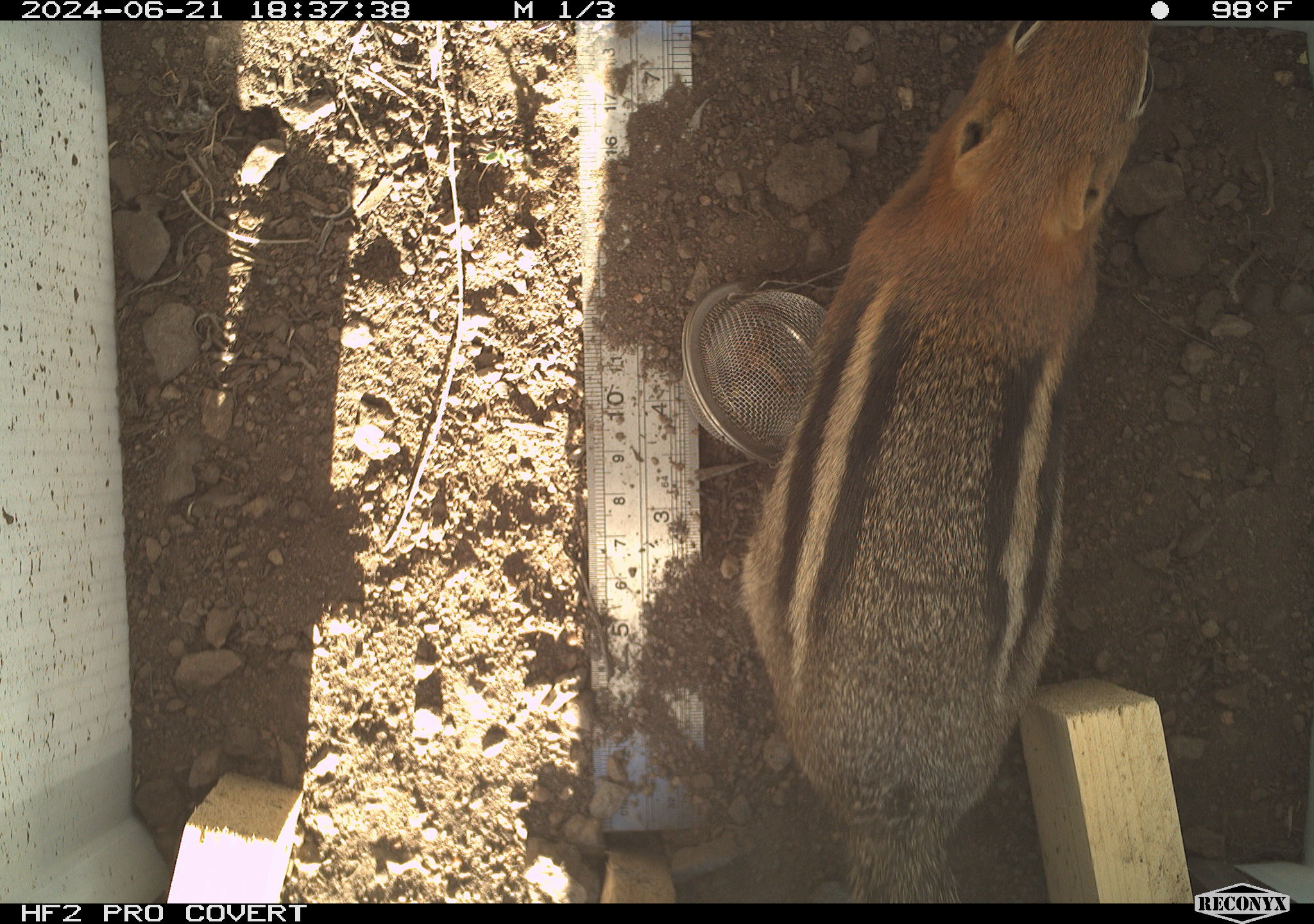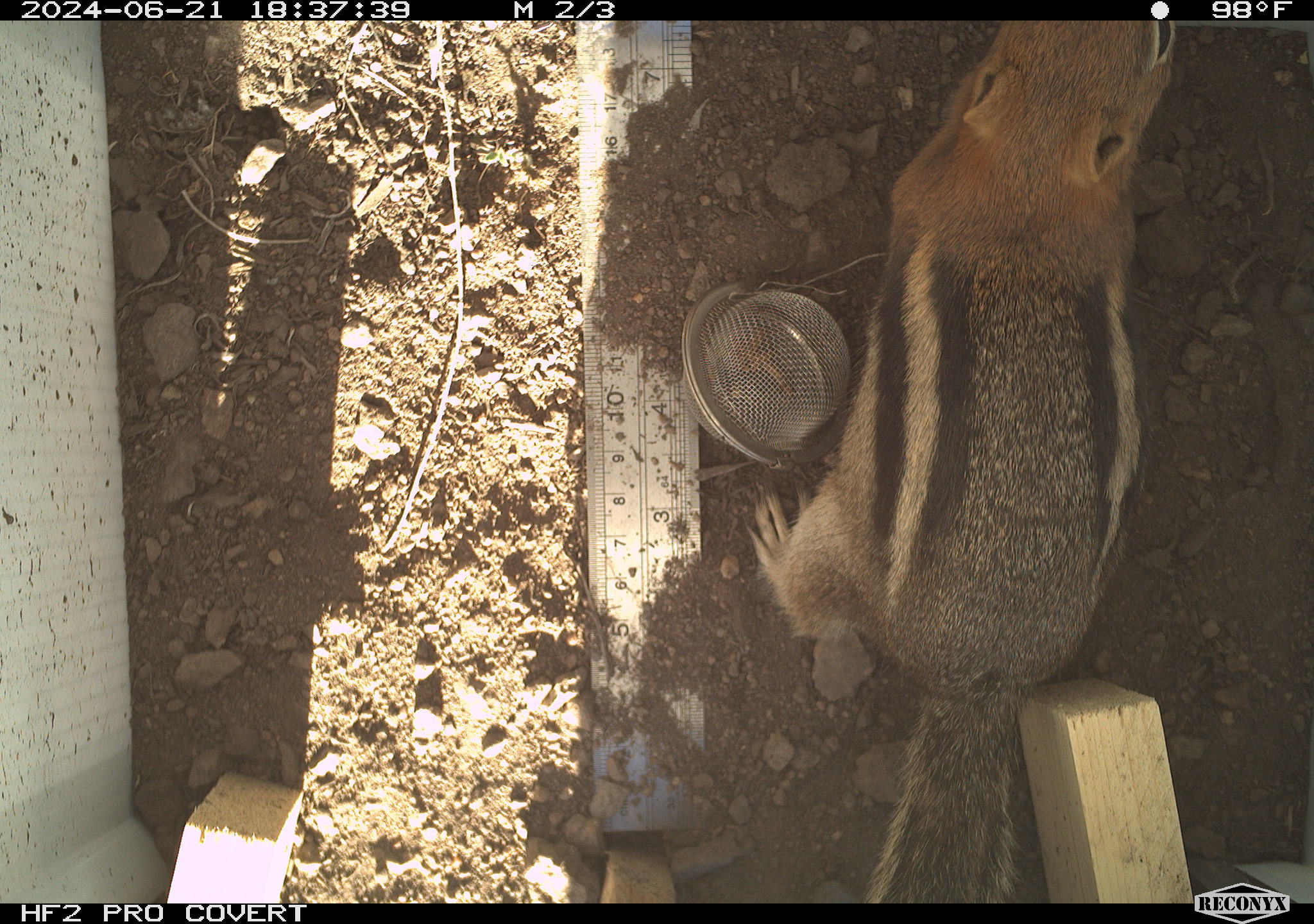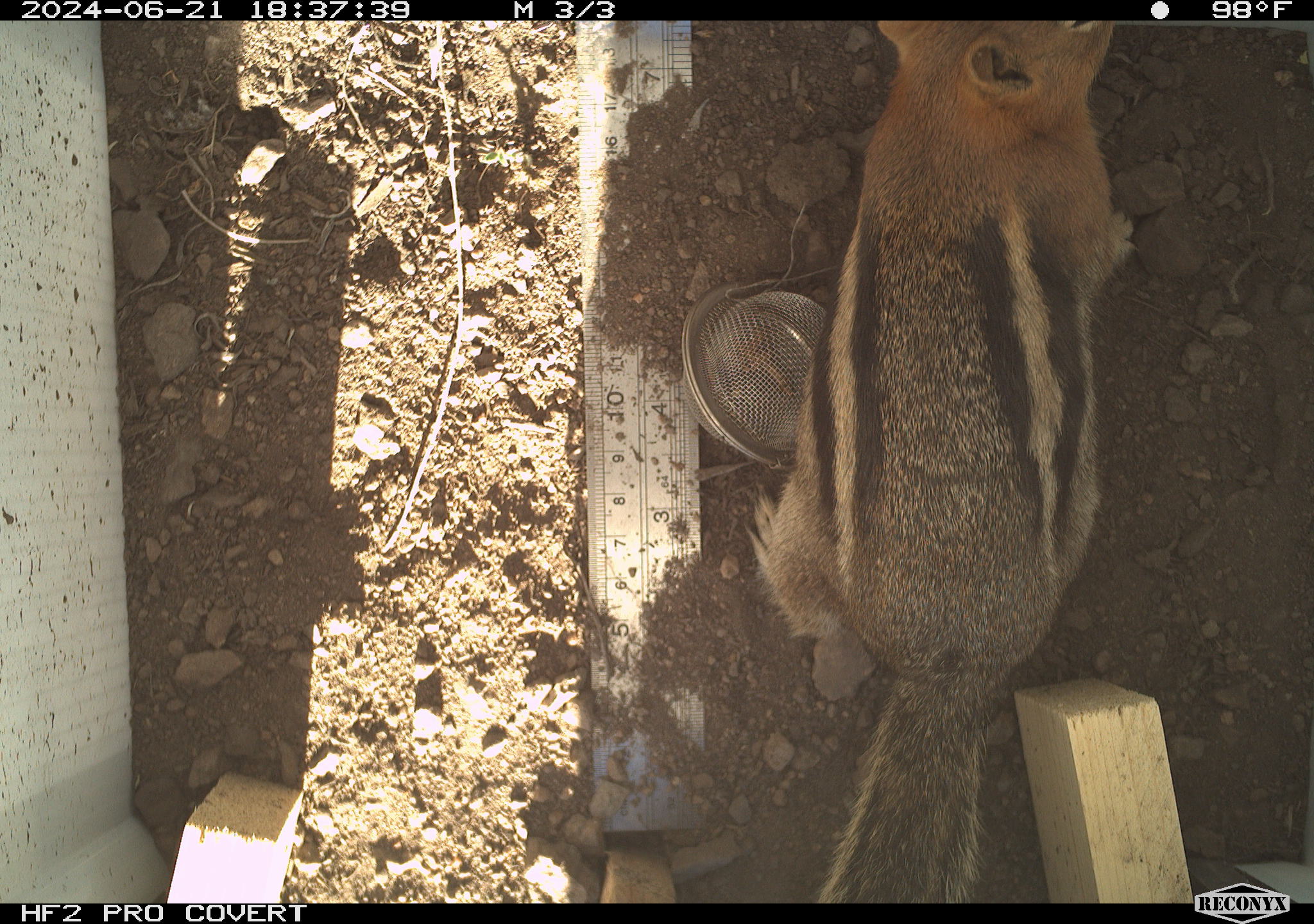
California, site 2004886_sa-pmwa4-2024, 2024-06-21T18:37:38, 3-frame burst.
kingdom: Animalia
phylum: Chordata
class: Mammalia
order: Rodentia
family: Sciuridae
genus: Callospermophilus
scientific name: Callospermophilus lateralis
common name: golden mantled ground squirrel